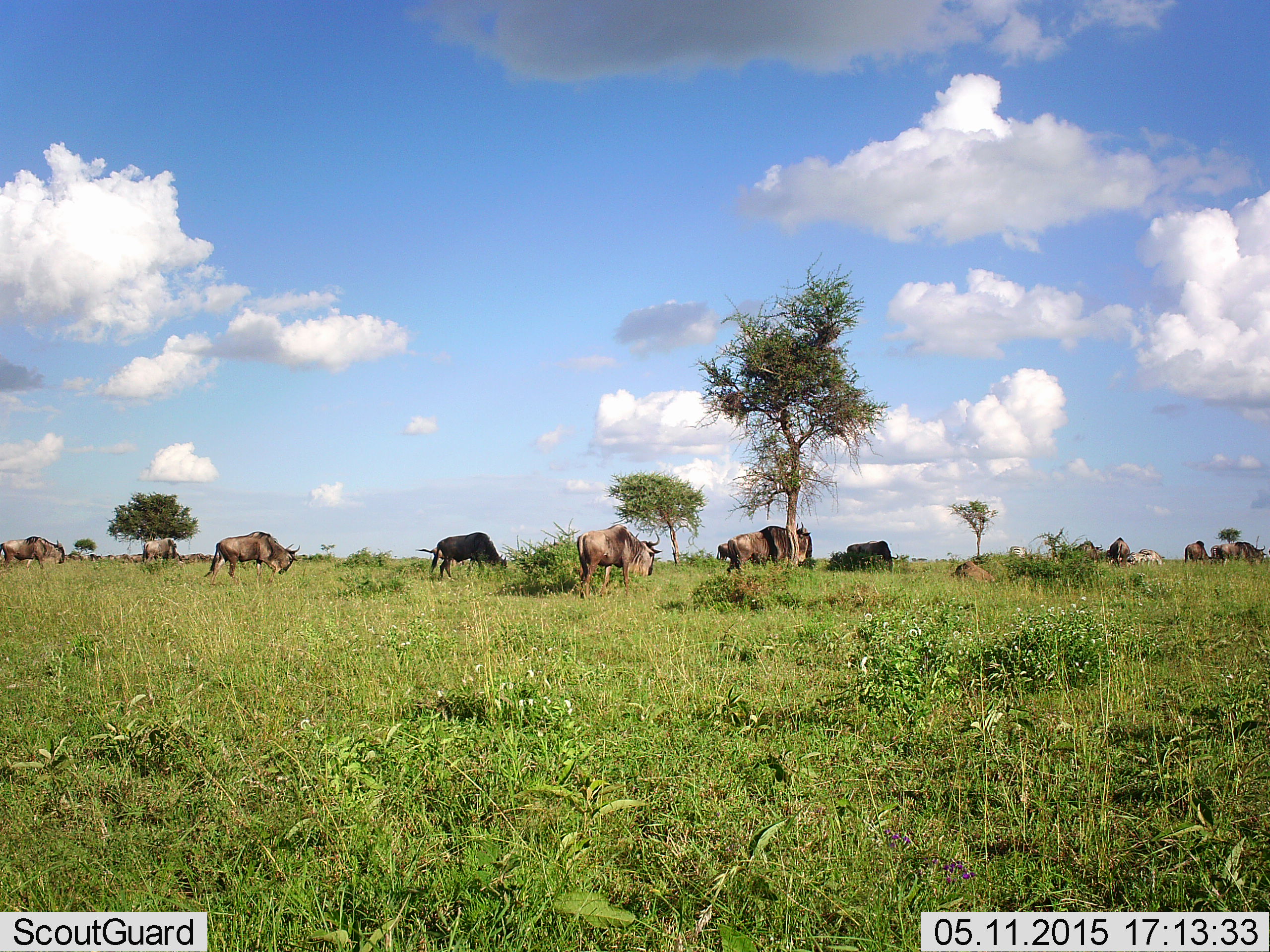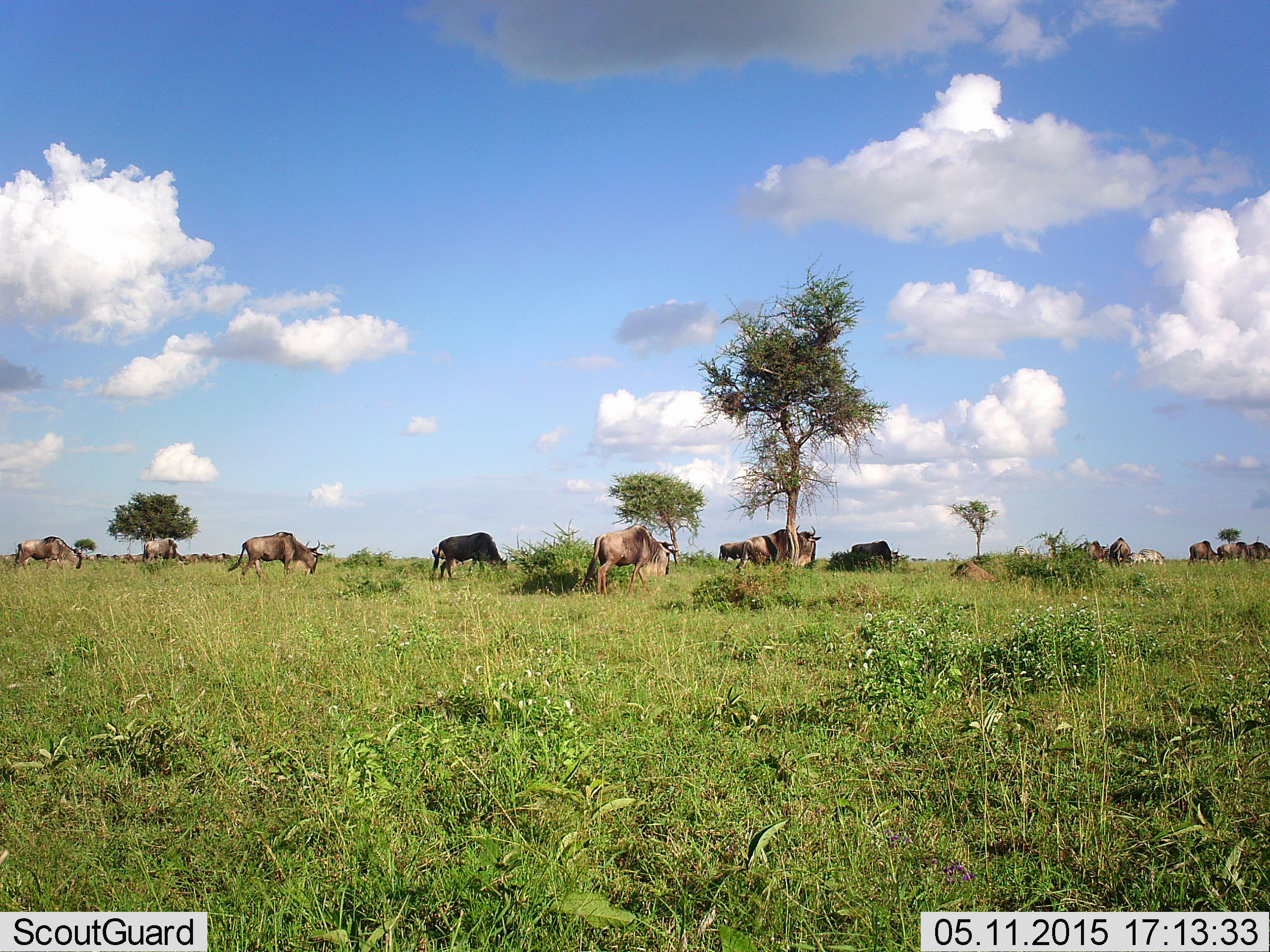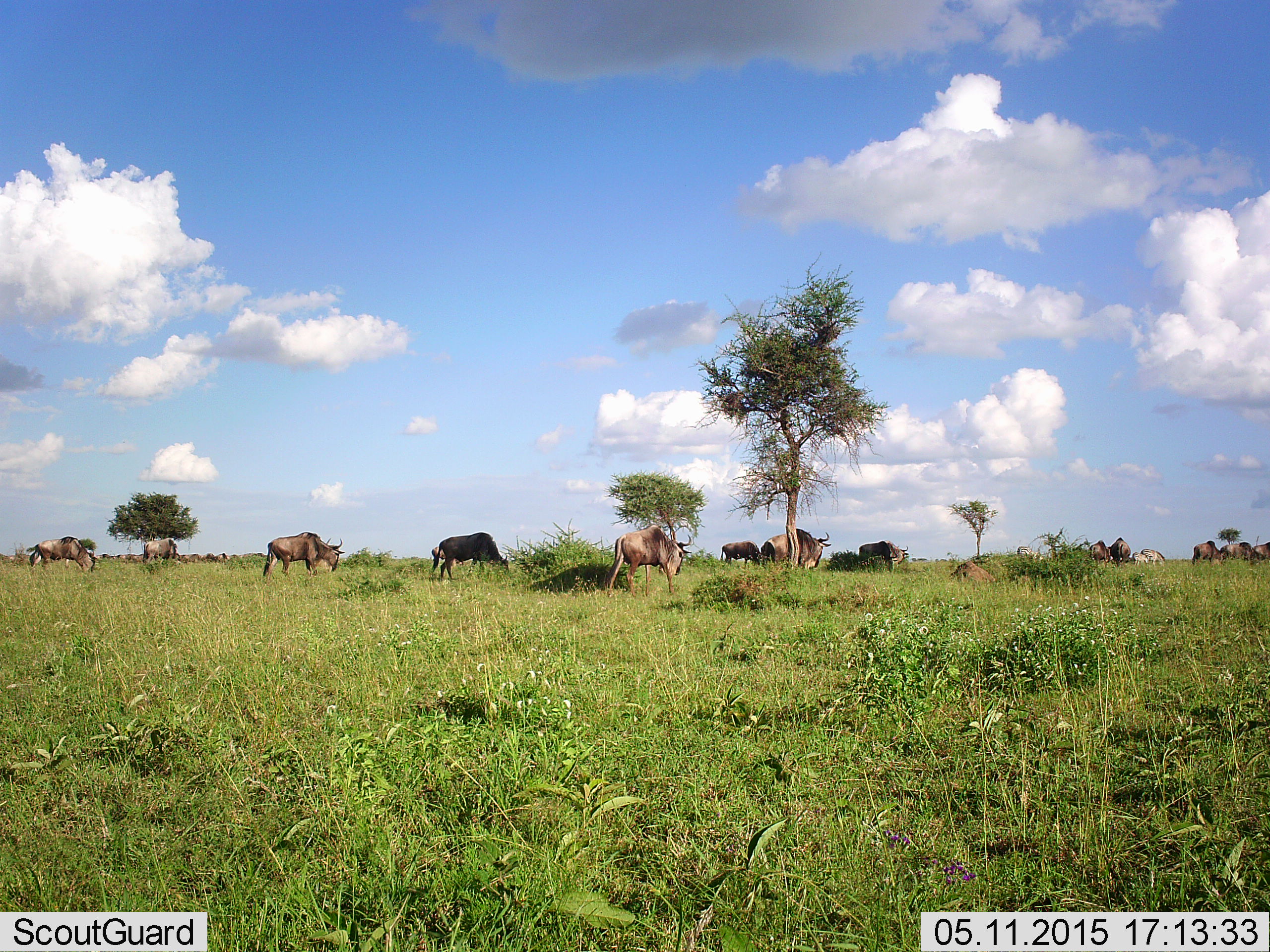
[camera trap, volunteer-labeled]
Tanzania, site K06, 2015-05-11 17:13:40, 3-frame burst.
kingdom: Animalia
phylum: Chordata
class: Mammalia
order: Artiodactyla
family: Bovidae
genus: Connochaetes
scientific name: Connochaetes taurinus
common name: blue wildebeest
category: wildebeest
Wildebeest (blue wildebeest) (Connochaetes taurinus), count 11-50. Behavior (volunteer vote fractions): standing 18%, resting 18%, moving 64%, interacting 0%. Young present (vote fraction): 0%. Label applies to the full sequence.